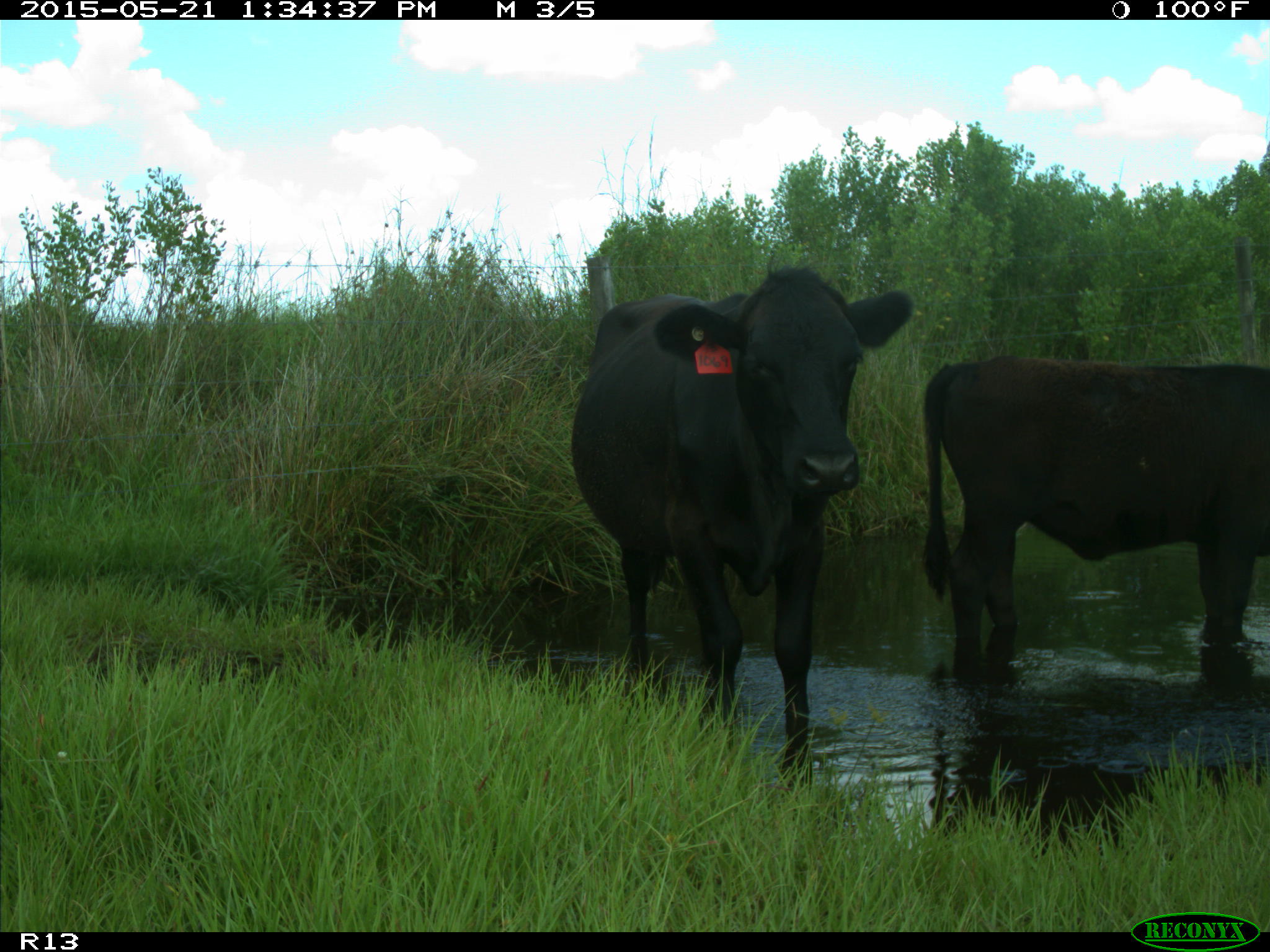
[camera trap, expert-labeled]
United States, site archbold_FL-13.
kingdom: Animalia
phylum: Chordata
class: Mammalia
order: Artiodactyla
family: Bovidae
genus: Bos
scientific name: Bos taurus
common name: domestic cow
Bos taurus (domestic cow).